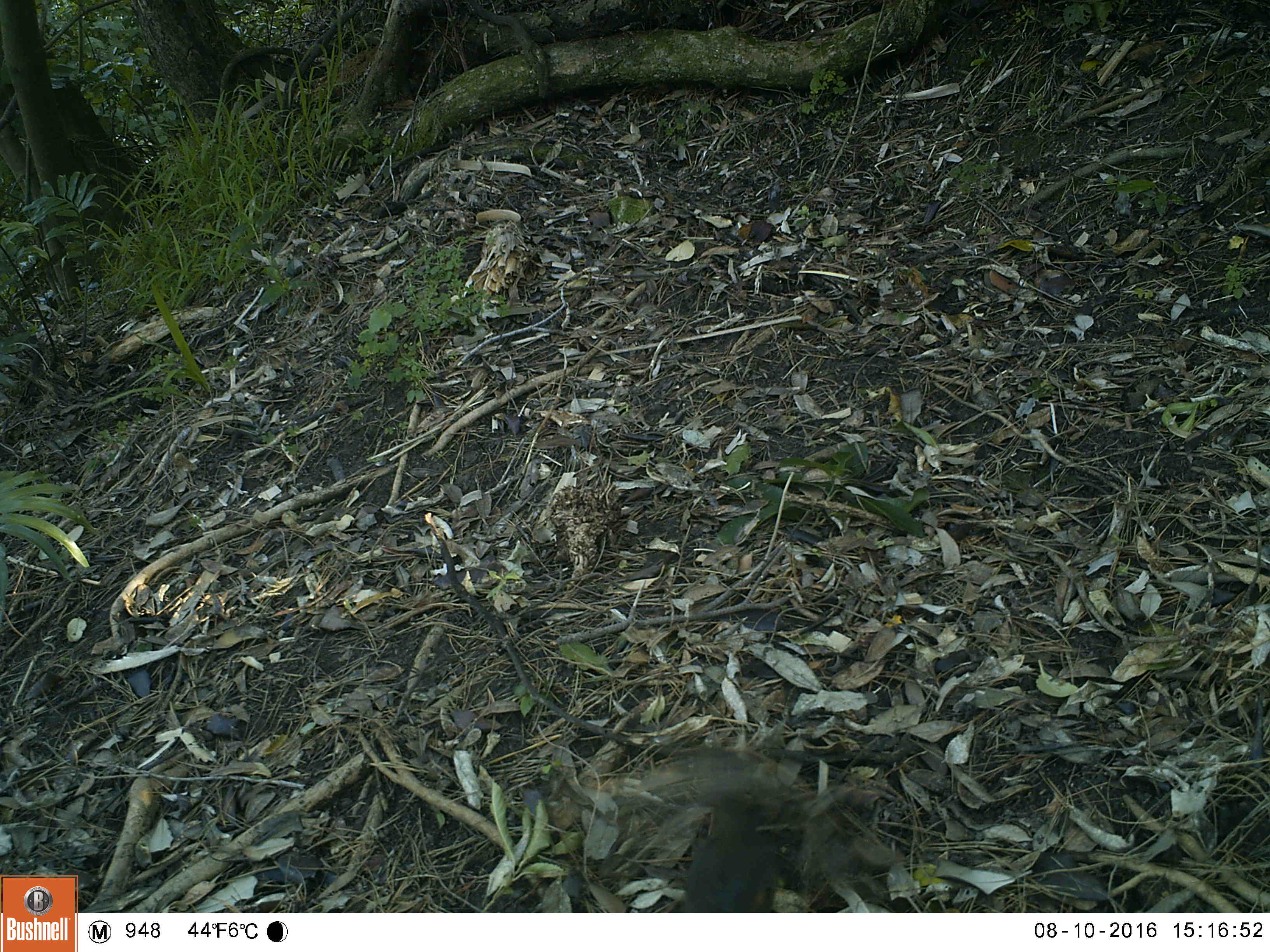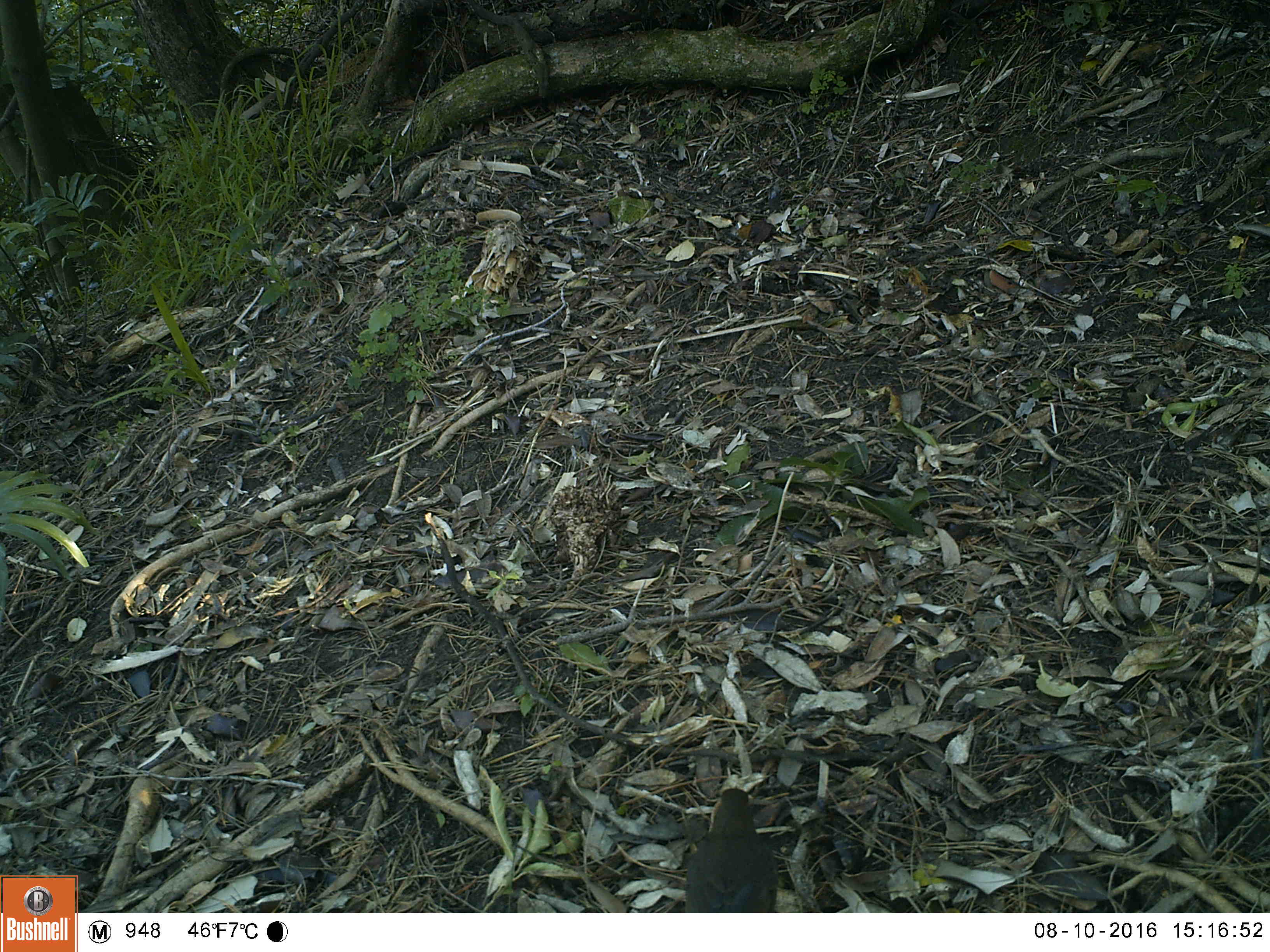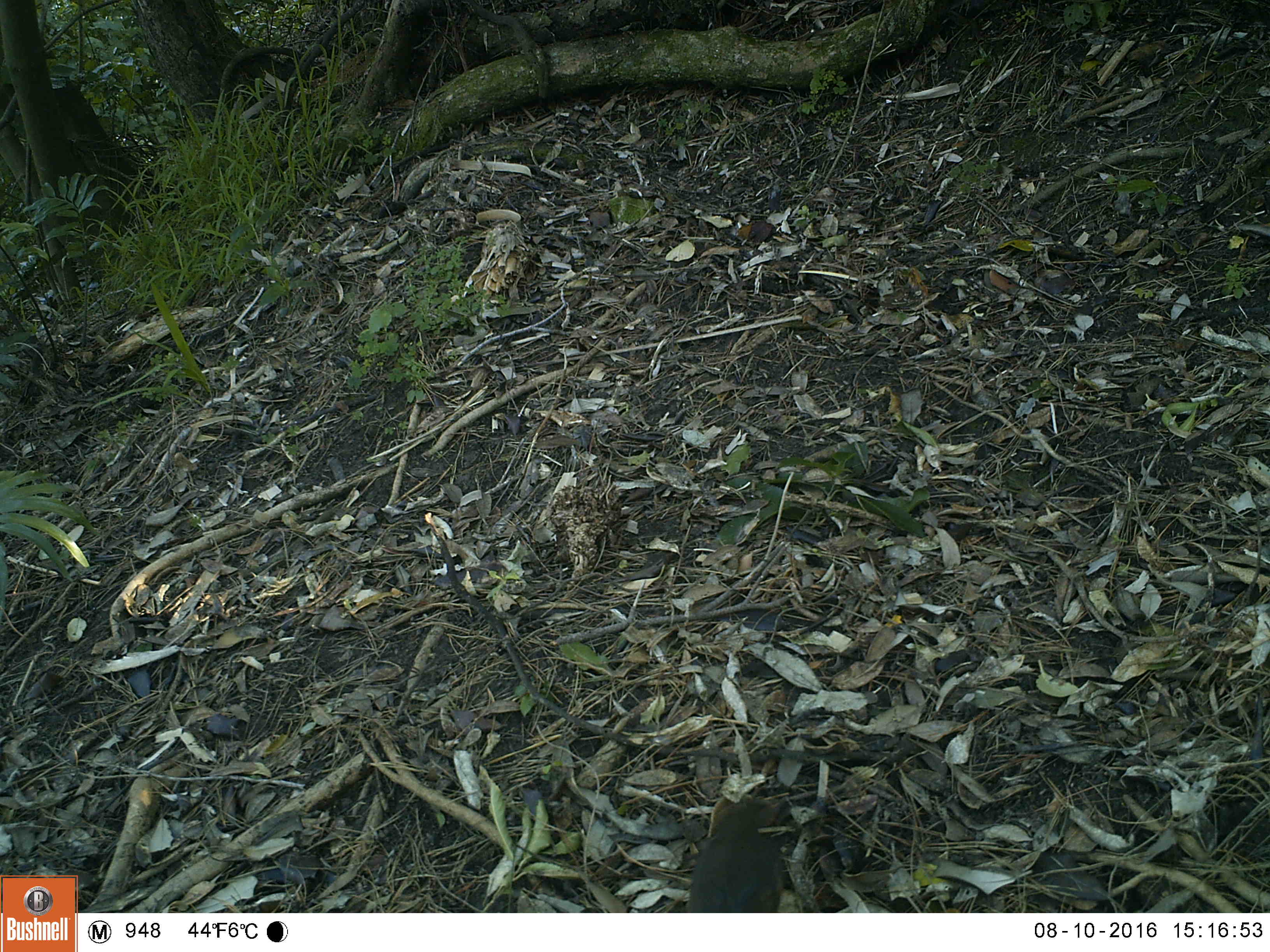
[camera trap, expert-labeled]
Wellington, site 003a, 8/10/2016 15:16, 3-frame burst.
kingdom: Animalia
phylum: Chordata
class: Aves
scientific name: Aves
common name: bird